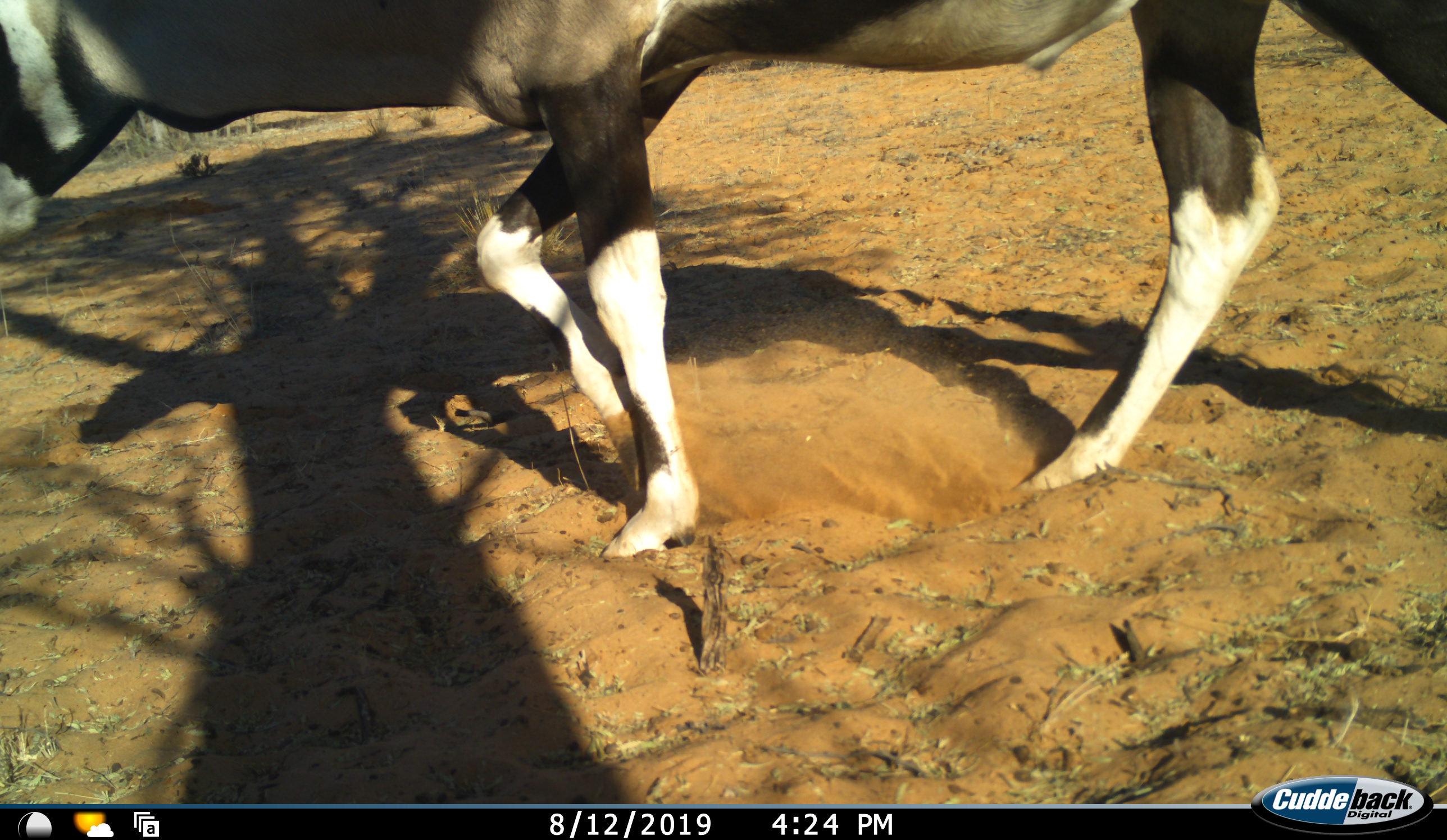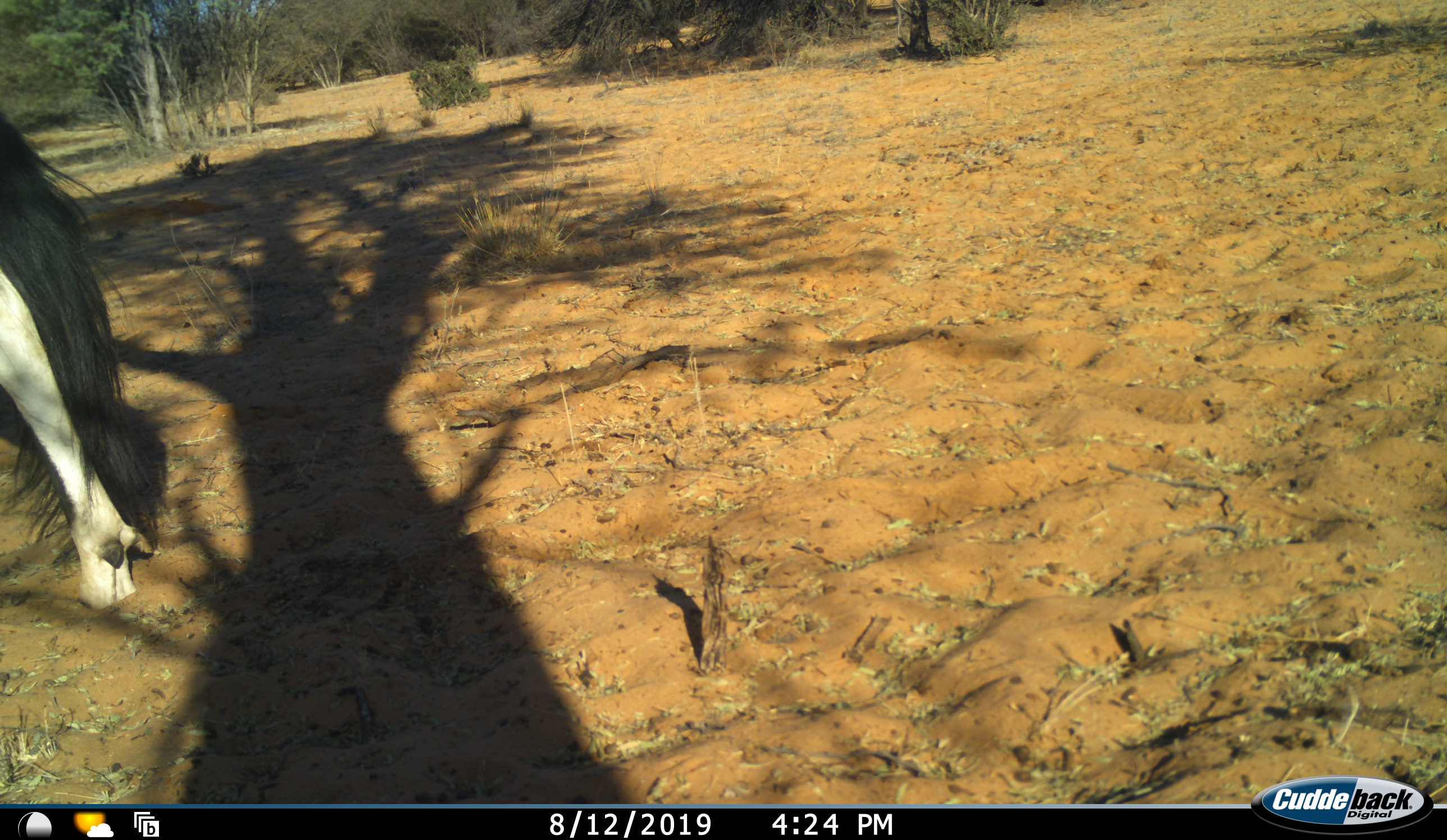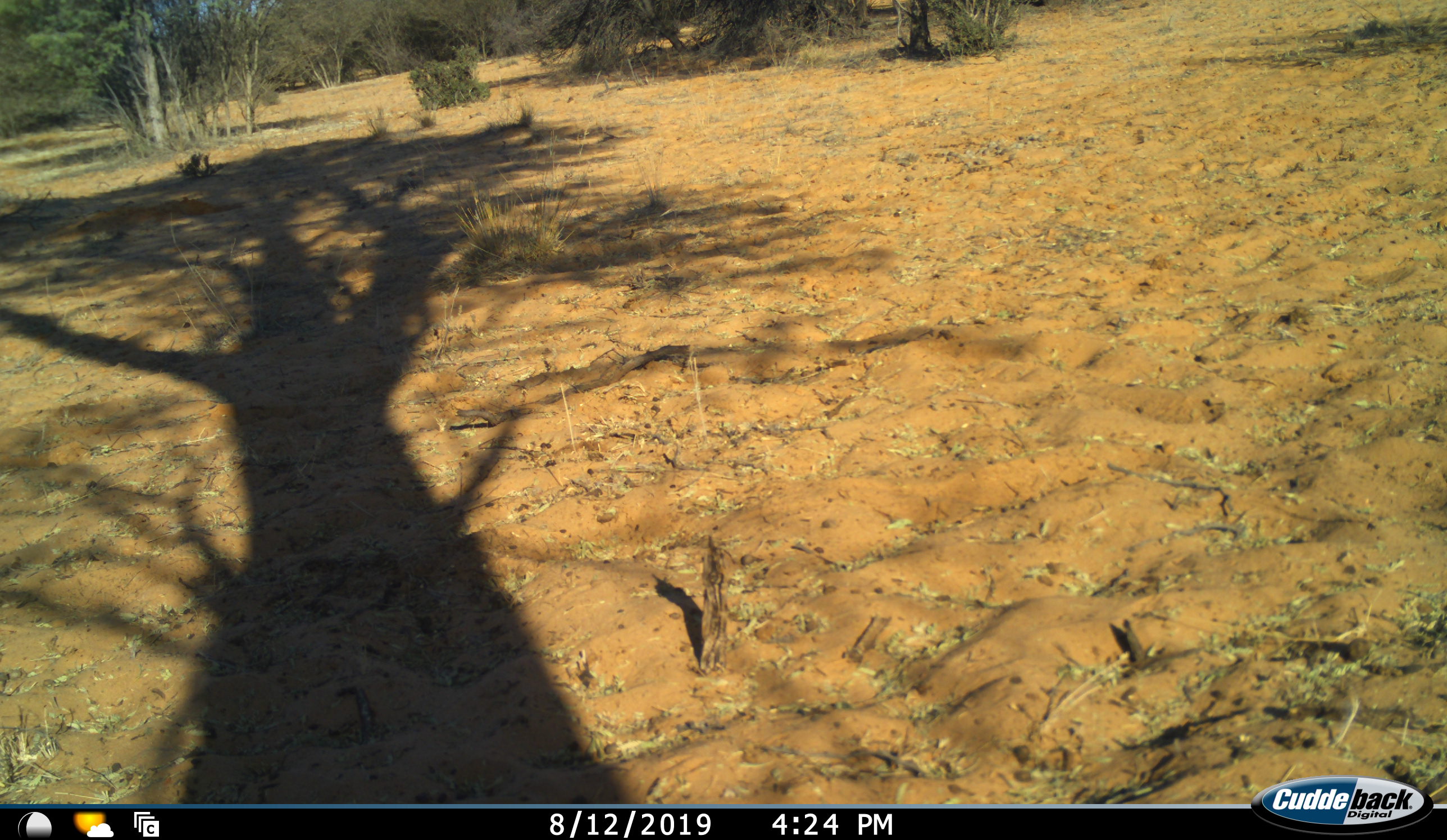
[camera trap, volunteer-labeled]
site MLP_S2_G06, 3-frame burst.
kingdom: Animalia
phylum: Chordata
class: Mammalia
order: Artiodactyla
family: Bovidae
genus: Oryx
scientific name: Oryx gazella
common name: gemsbok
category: oryx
Oryx (gemsbok) (Oryx gazella), count 1. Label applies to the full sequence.